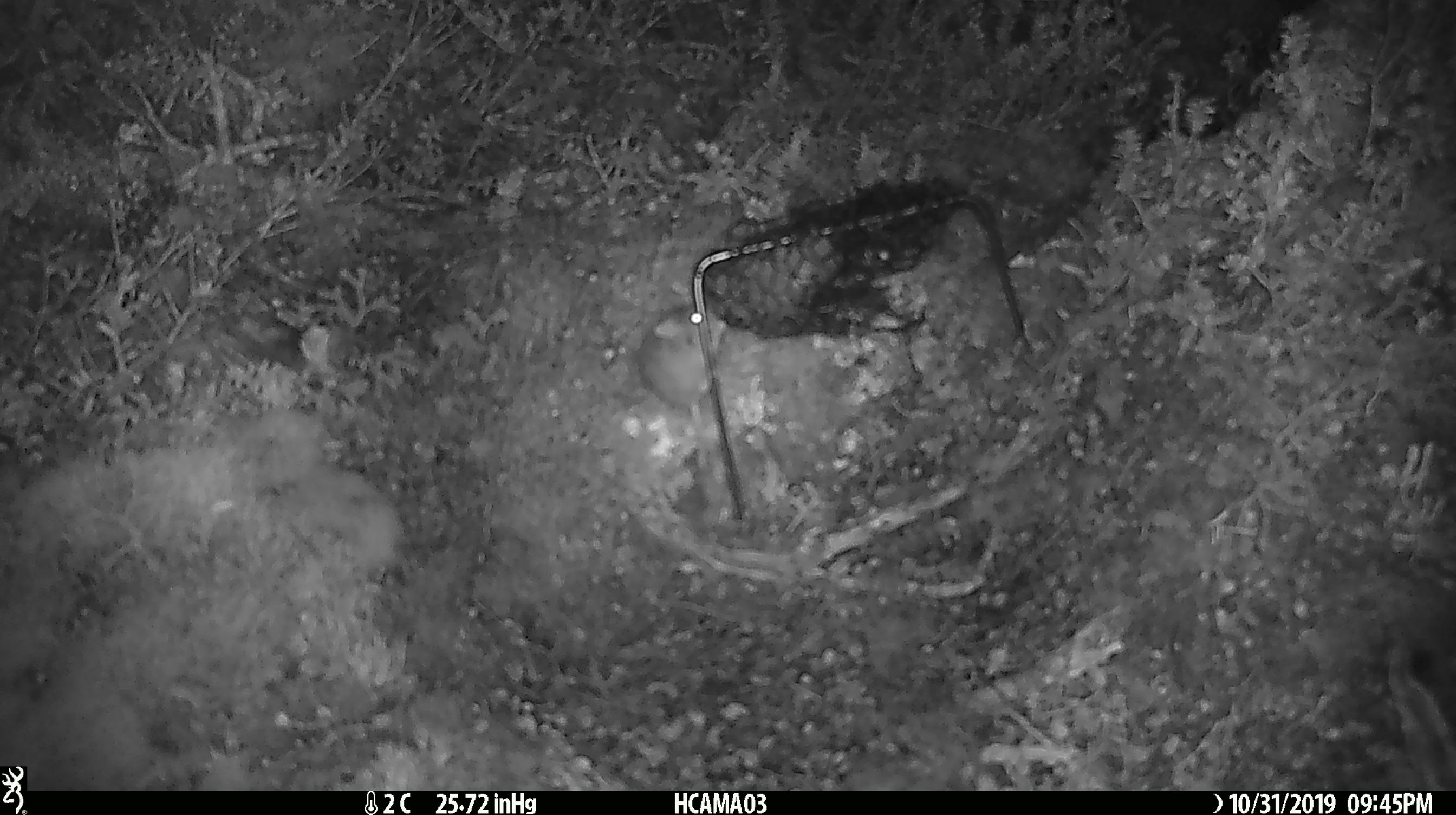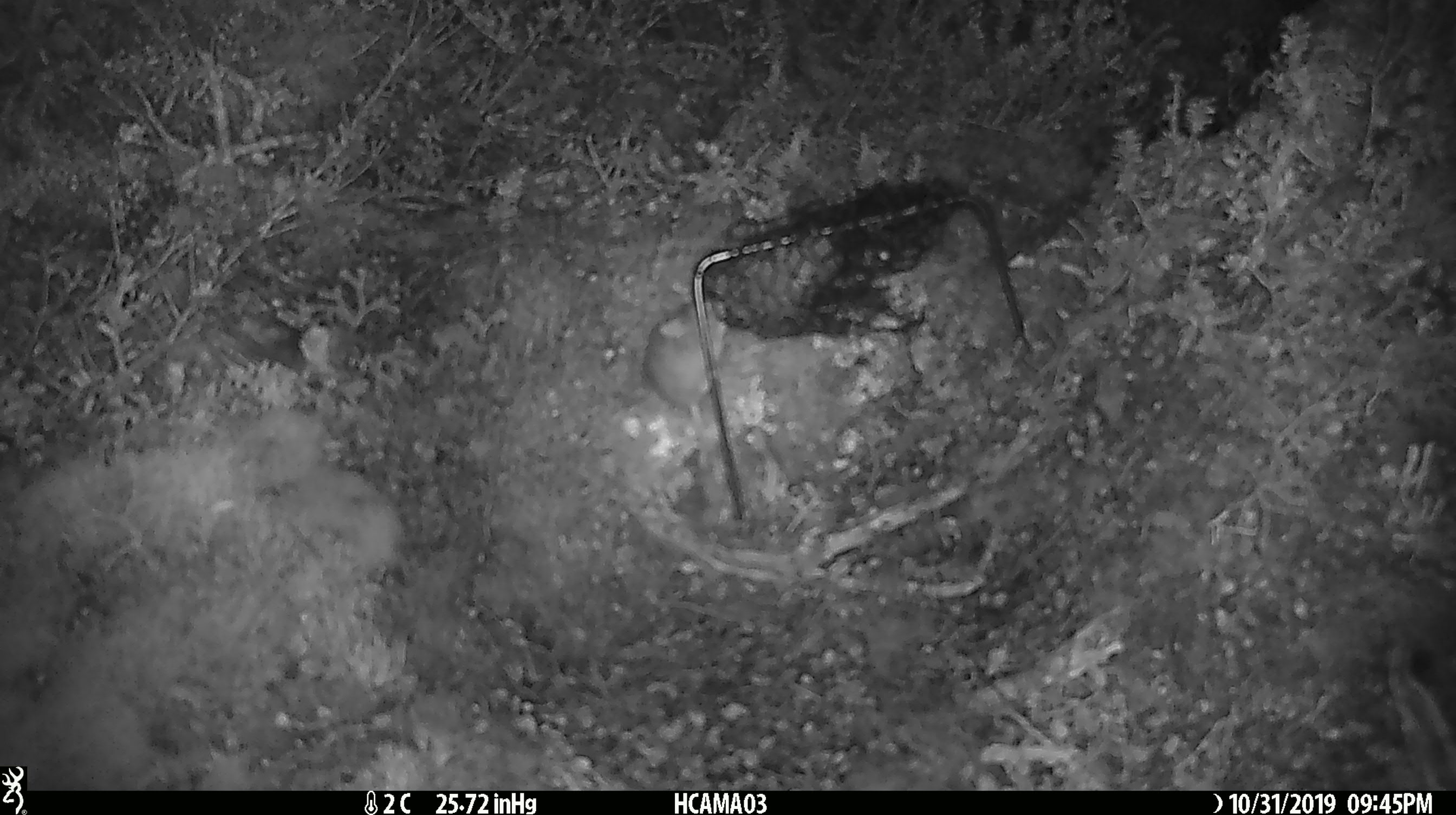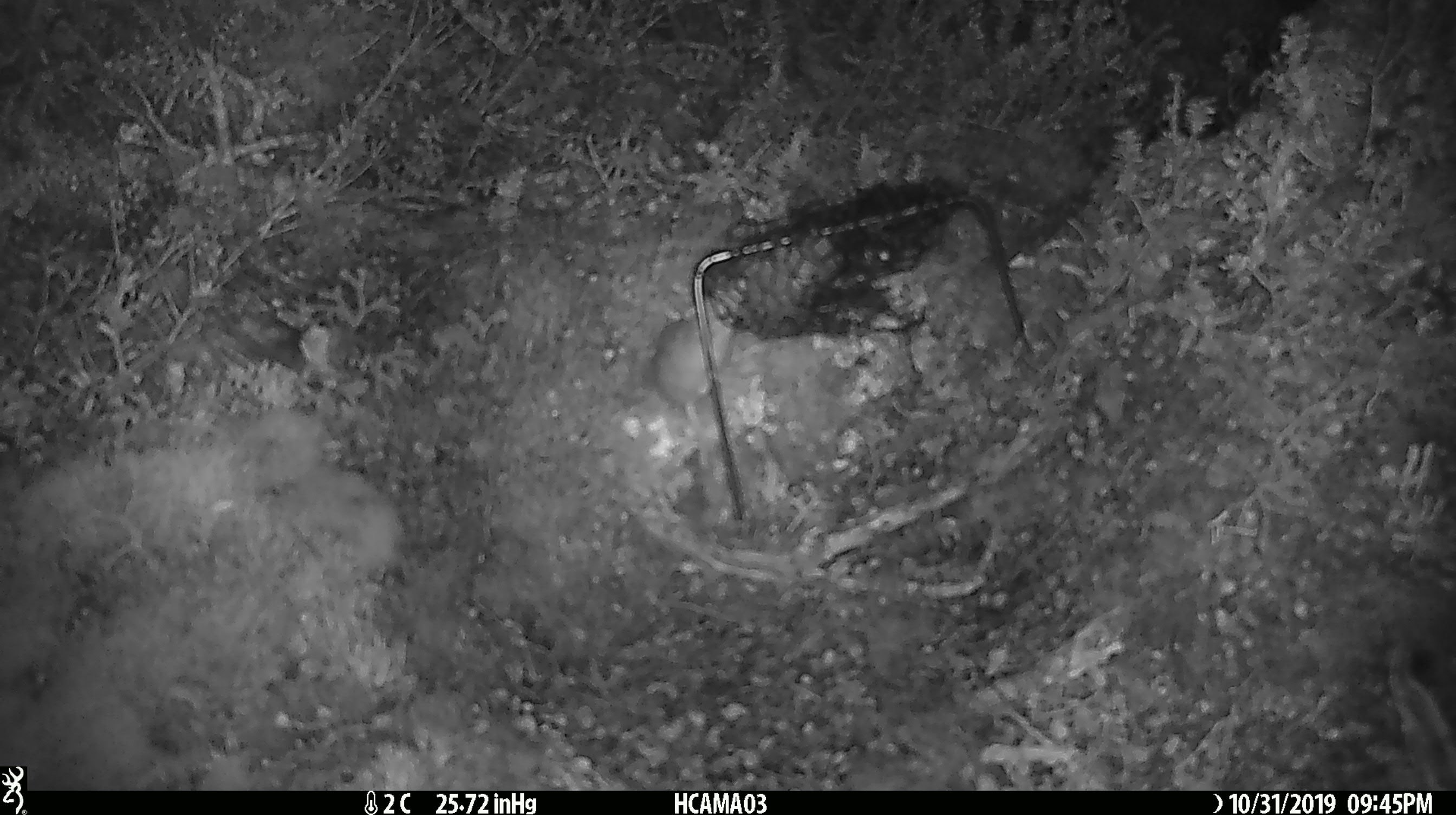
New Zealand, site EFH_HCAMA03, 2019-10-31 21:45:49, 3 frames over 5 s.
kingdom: Animalia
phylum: Chordata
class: Mammalia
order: Rodentia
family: Muridae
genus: Mus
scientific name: Mus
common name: mouse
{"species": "mouse (Mus)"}